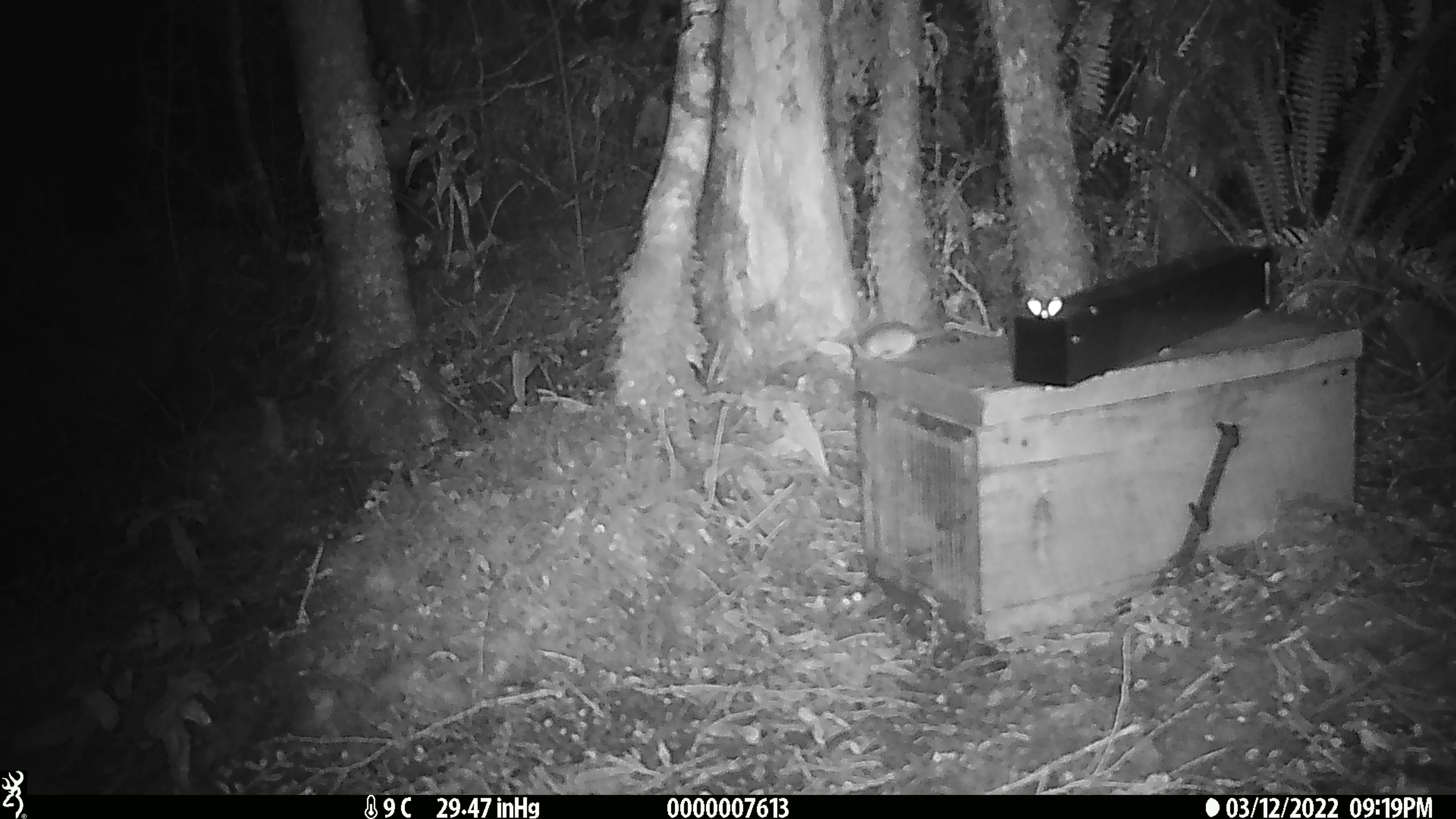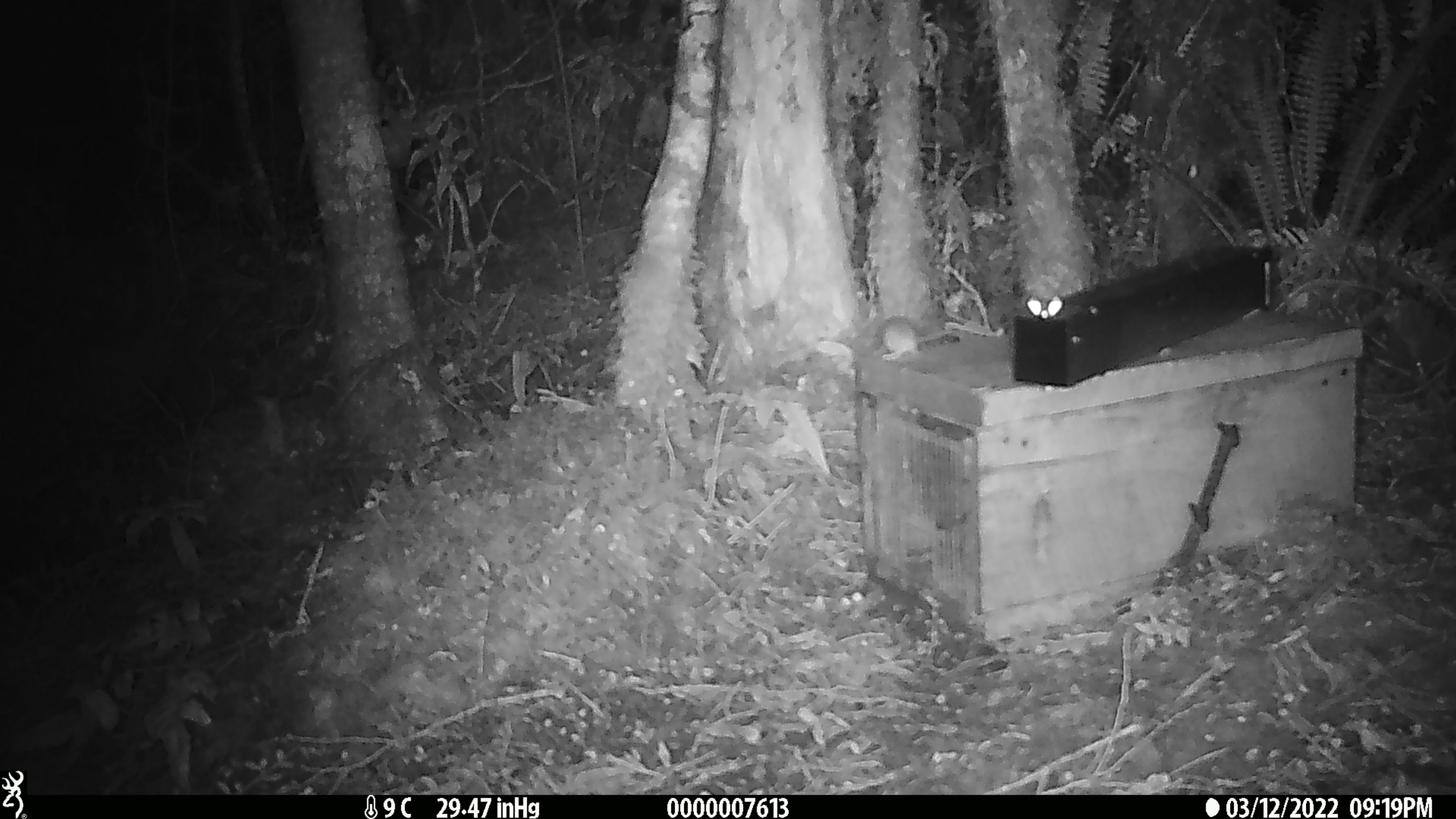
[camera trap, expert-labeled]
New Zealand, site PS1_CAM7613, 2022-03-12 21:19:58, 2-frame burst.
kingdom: Animalia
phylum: Chordata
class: Mammalia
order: Rodentia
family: Muridae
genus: Mus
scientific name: Mus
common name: mouse